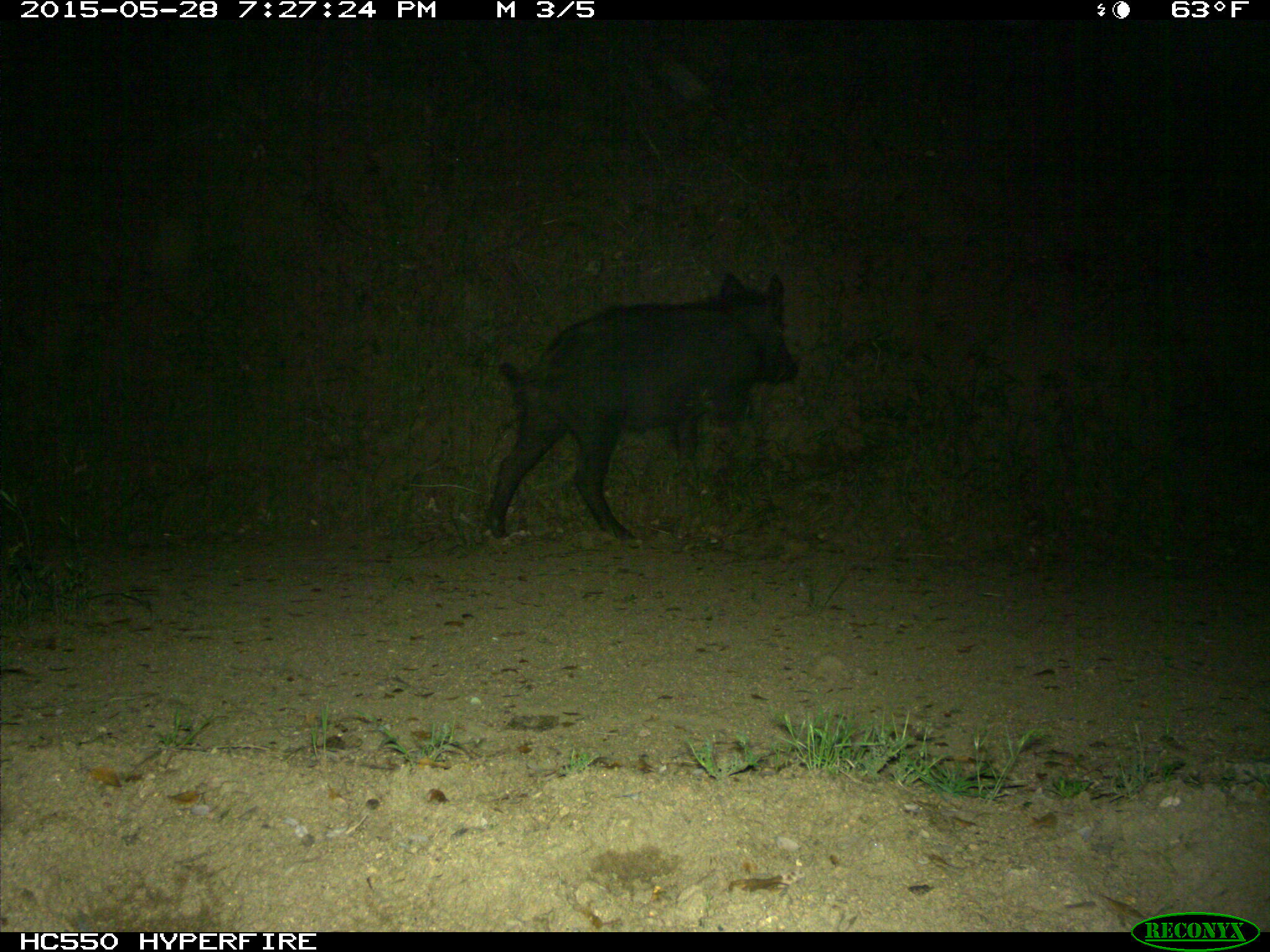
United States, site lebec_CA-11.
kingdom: Animalia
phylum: Chordata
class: Mammalia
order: Artiodactyla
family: Suidae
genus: Sus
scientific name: Sus scrofa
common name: wild boar